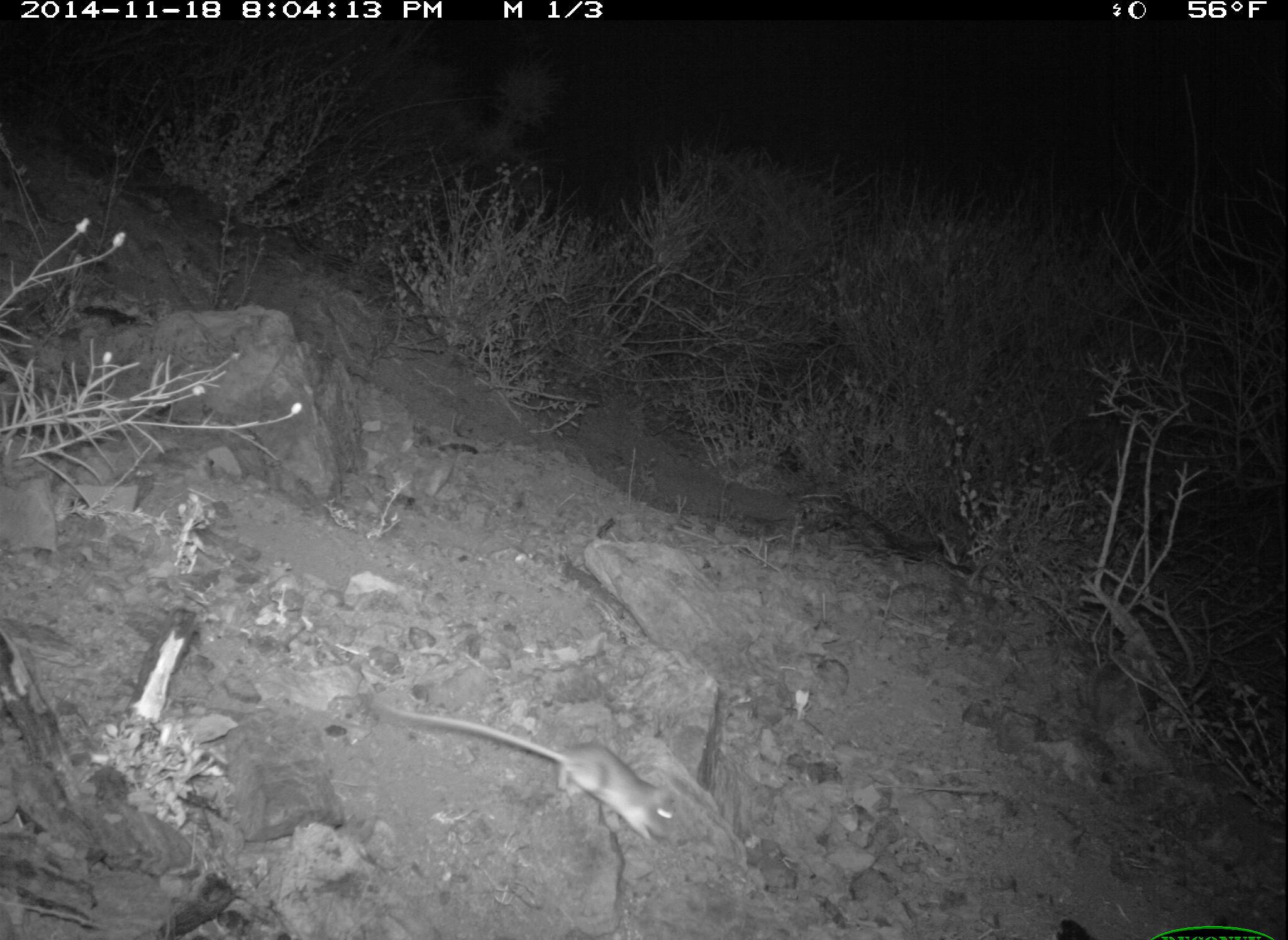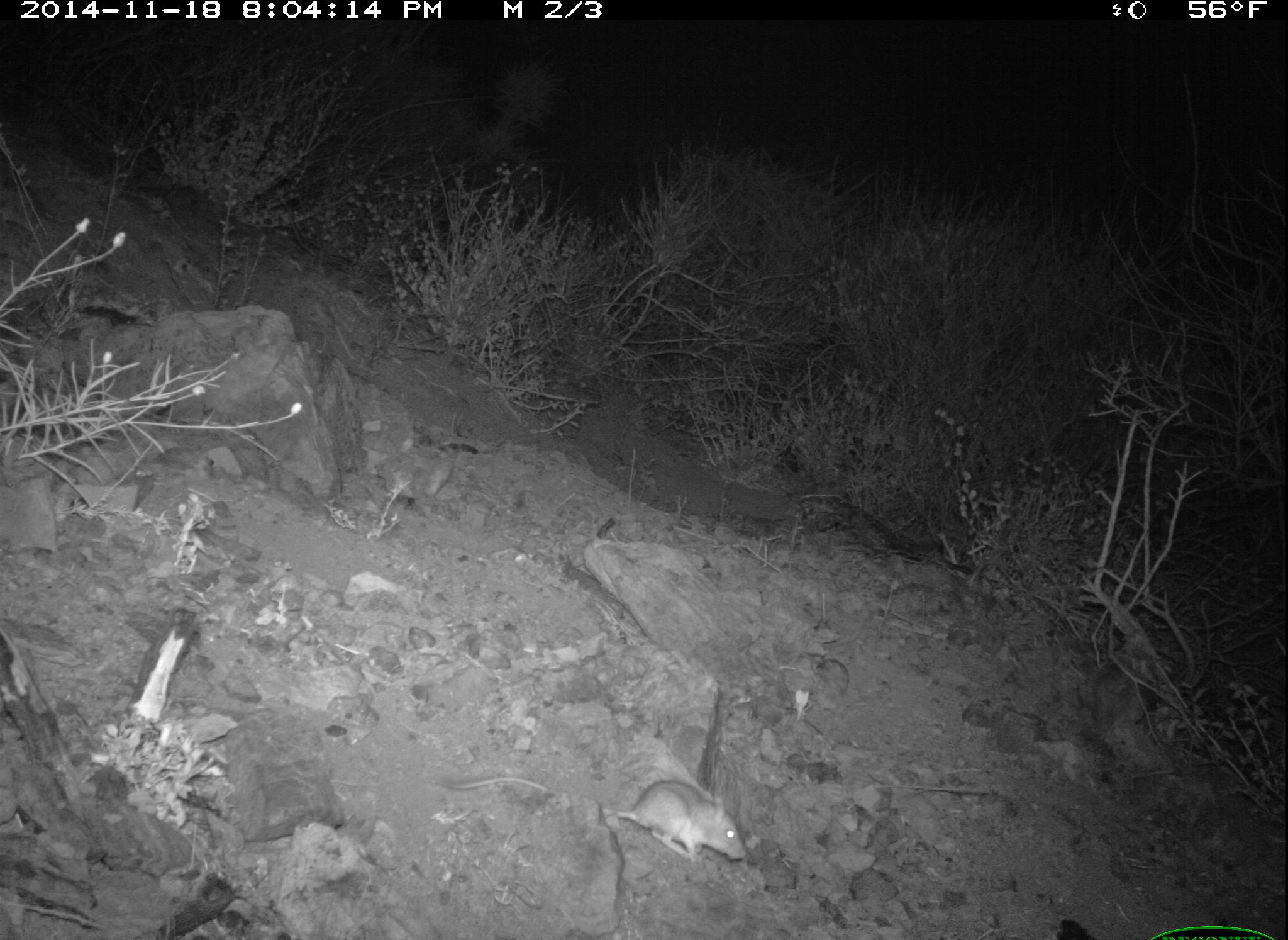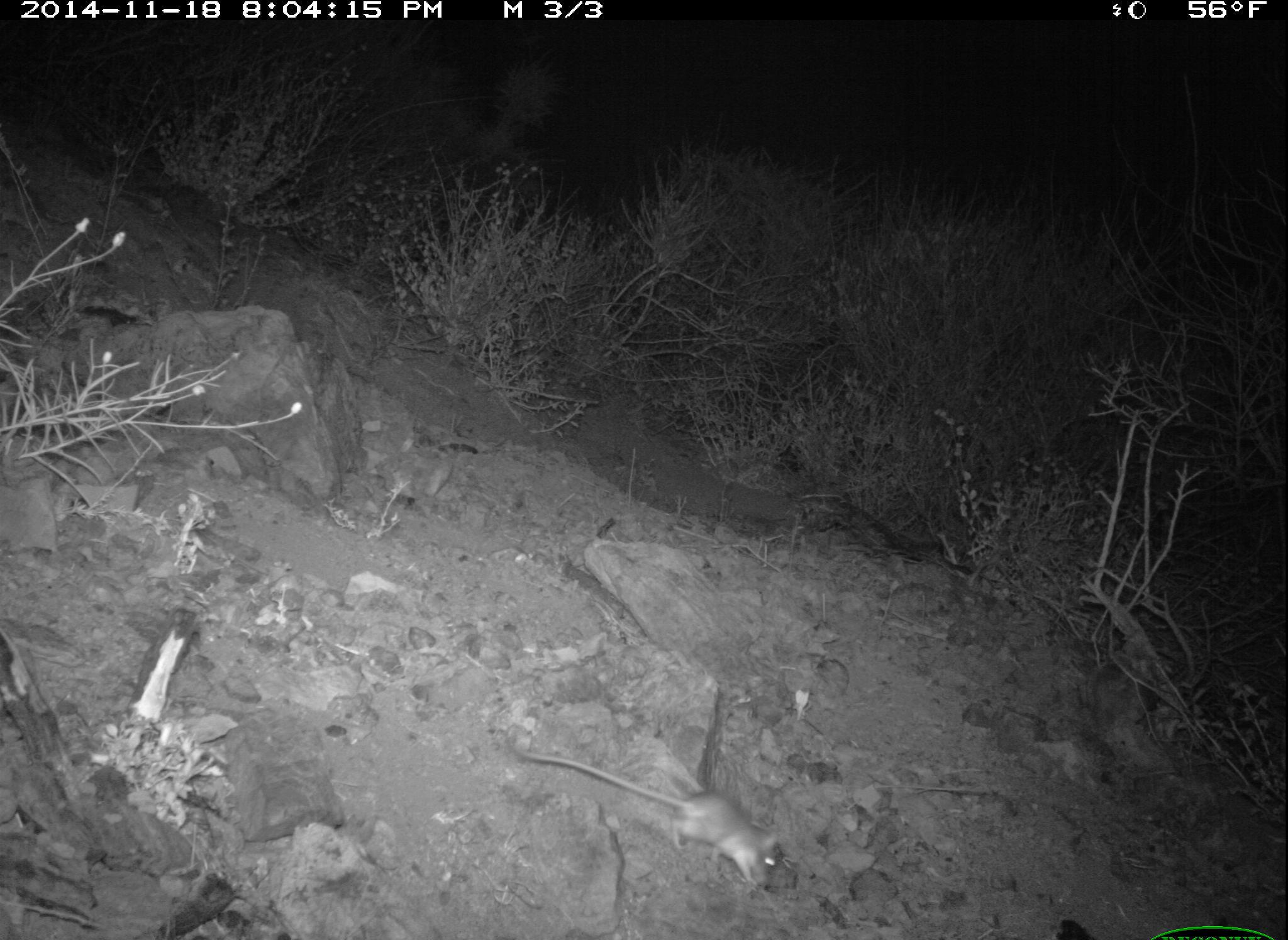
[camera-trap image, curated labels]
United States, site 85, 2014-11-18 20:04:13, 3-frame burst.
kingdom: Animalia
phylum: Chordata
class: Mammalia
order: Rodentia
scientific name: Rodentia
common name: rodent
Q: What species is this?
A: Rodent (Rodentia).